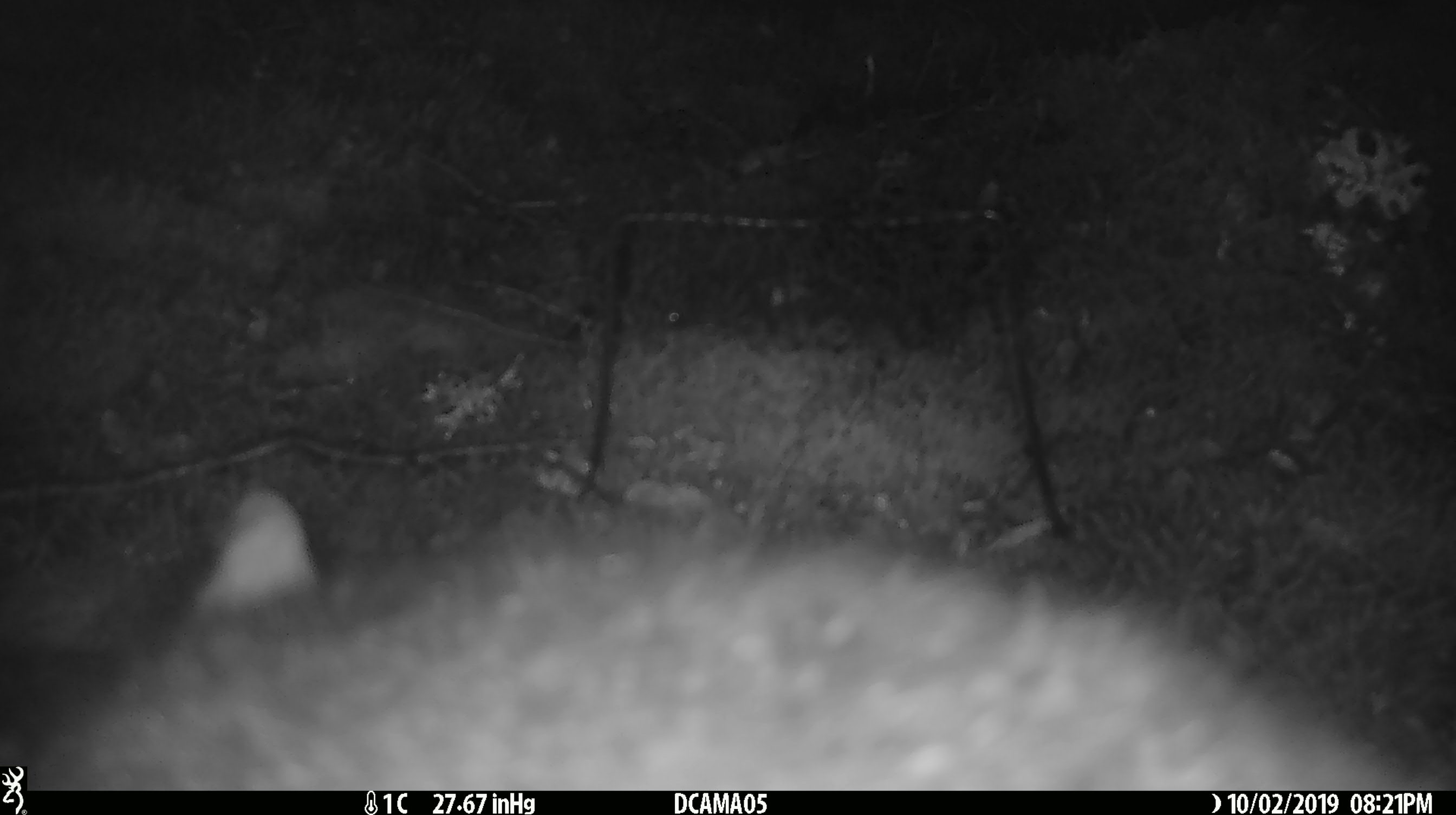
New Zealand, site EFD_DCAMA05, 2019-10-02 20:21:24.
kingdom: Animalia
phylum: Chordata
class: Mammalia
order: Diprotodontia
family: Phalangeridae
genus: Trichosurus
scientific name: Trichosurus vulpecula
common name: common brushtail possum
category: possum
Possum (common brushtail possum) (Trichosurus vulpecula).